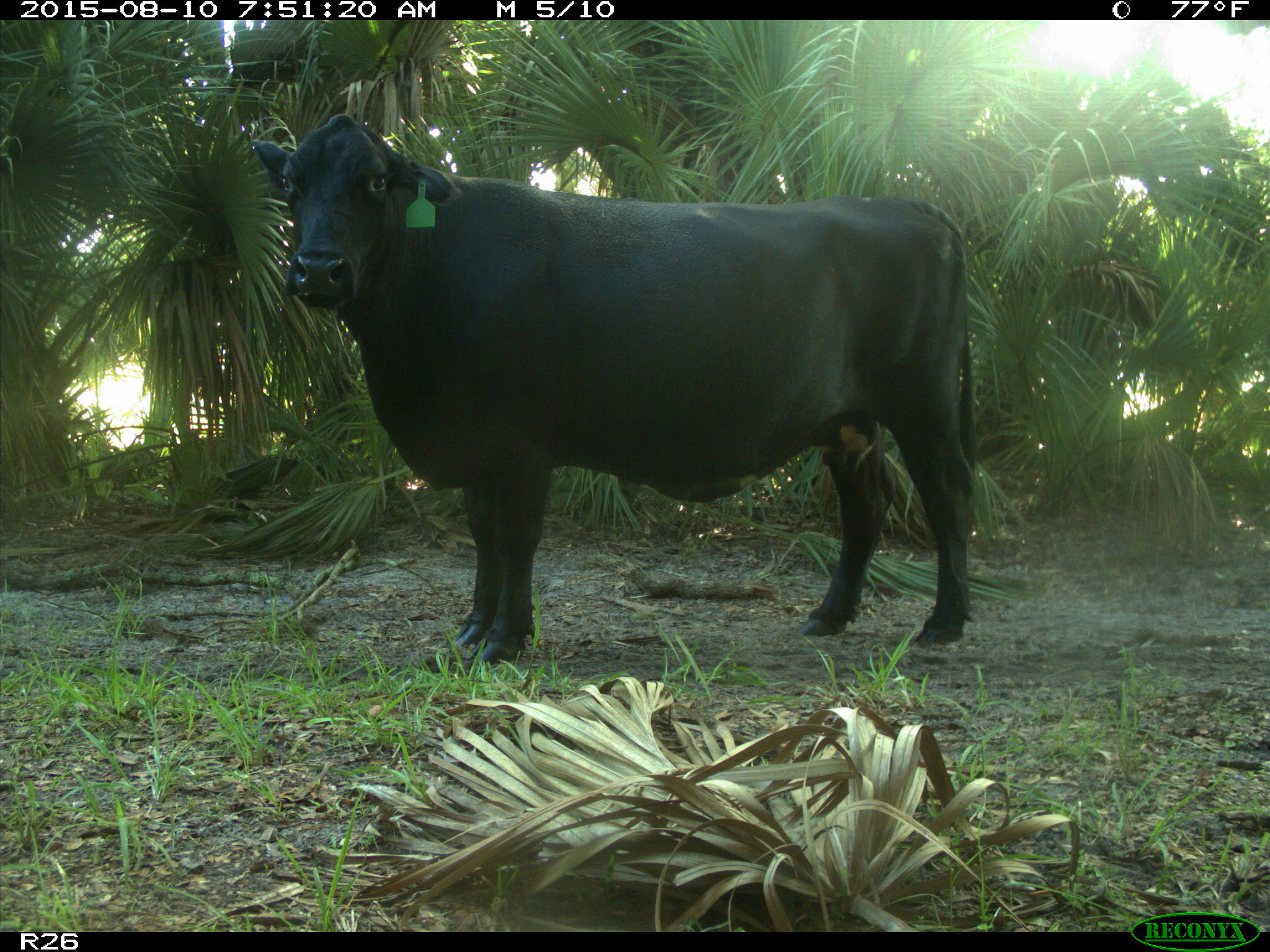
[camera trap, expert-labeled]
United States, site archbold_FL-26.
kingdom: Animalia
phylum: Chordata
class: Mammalia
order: Artiodactyla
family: Bovidae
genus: Bos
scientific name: Bos taurus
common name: domestic cow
Bos taurus (domestic cow).